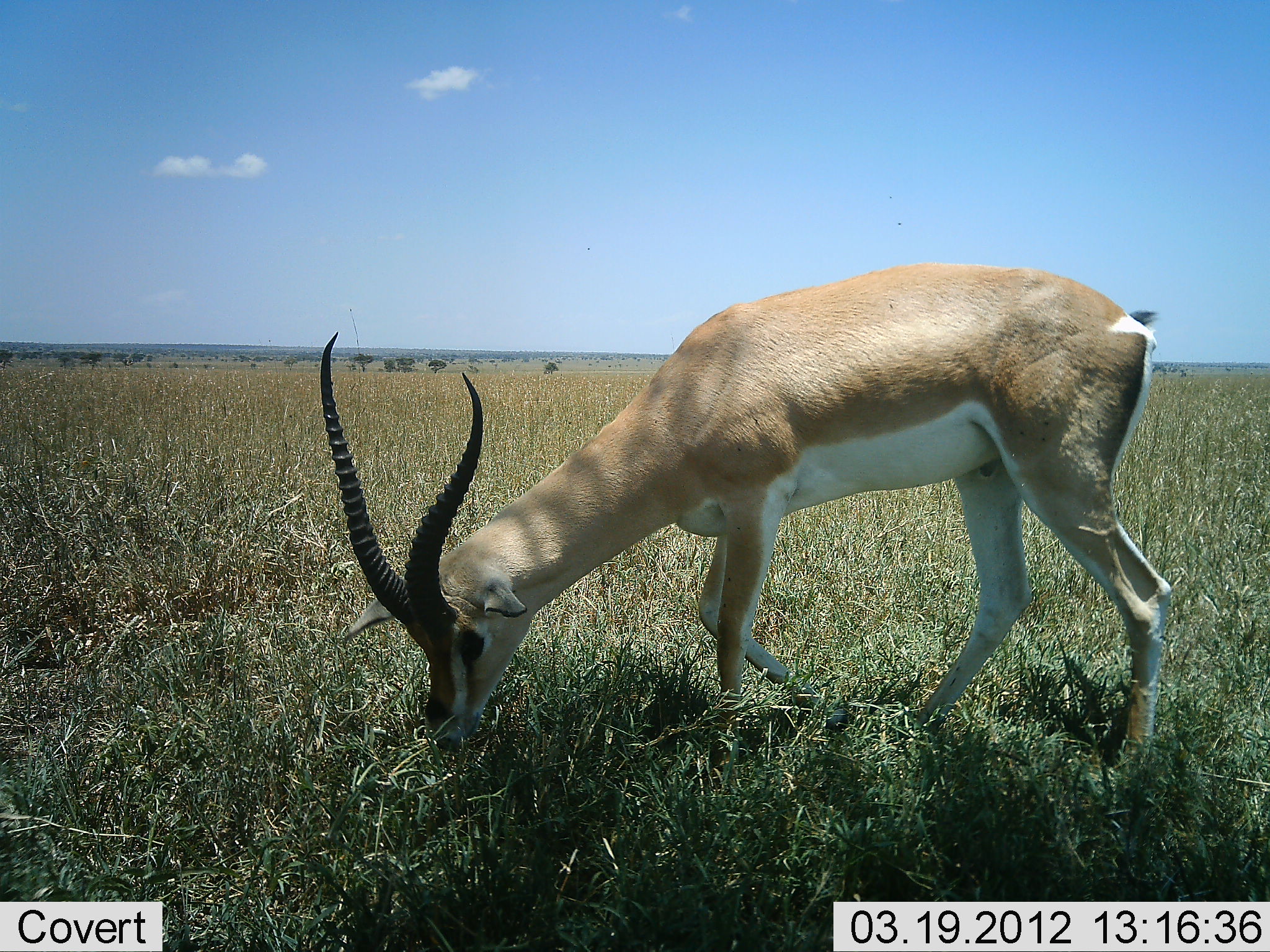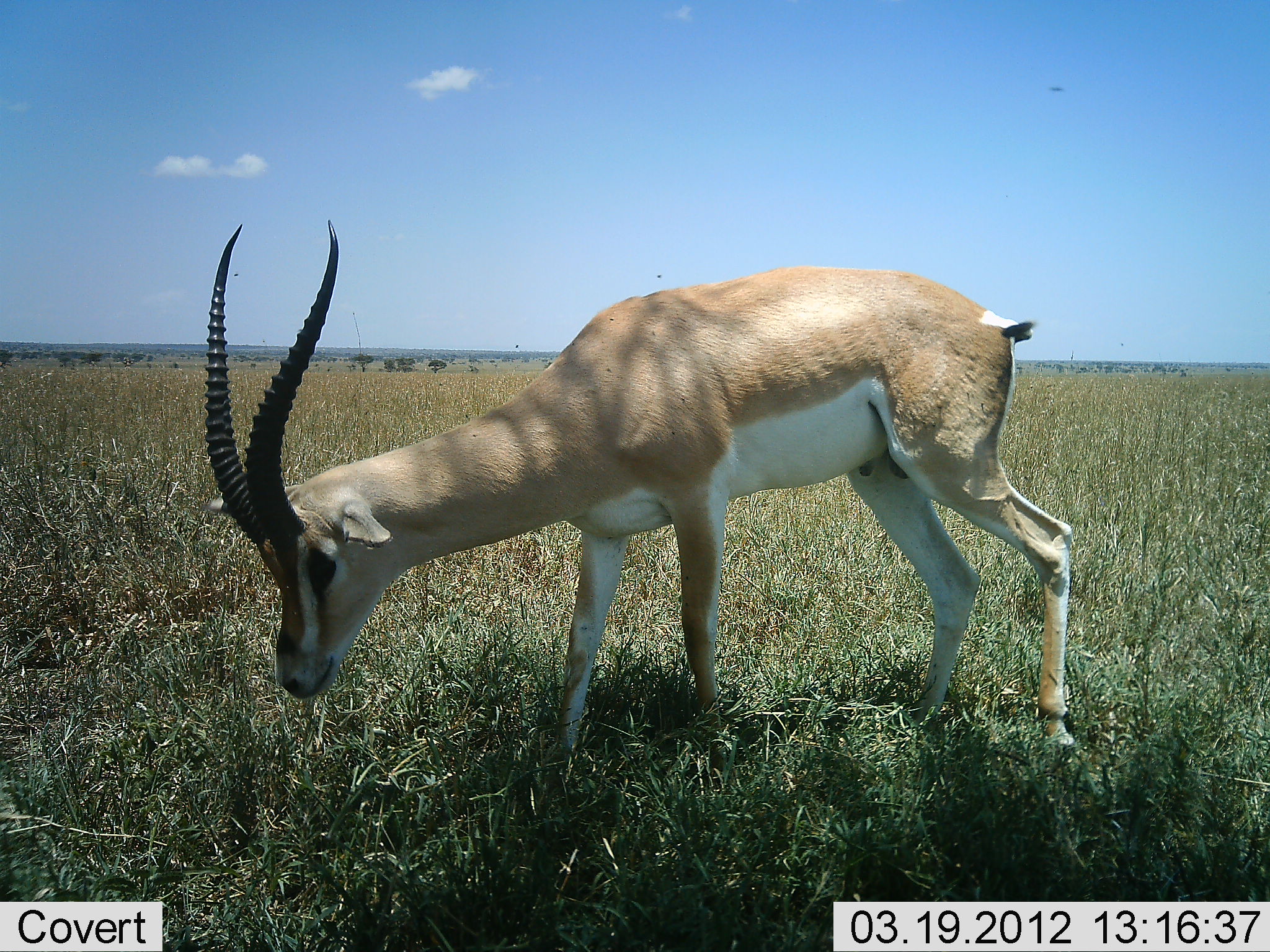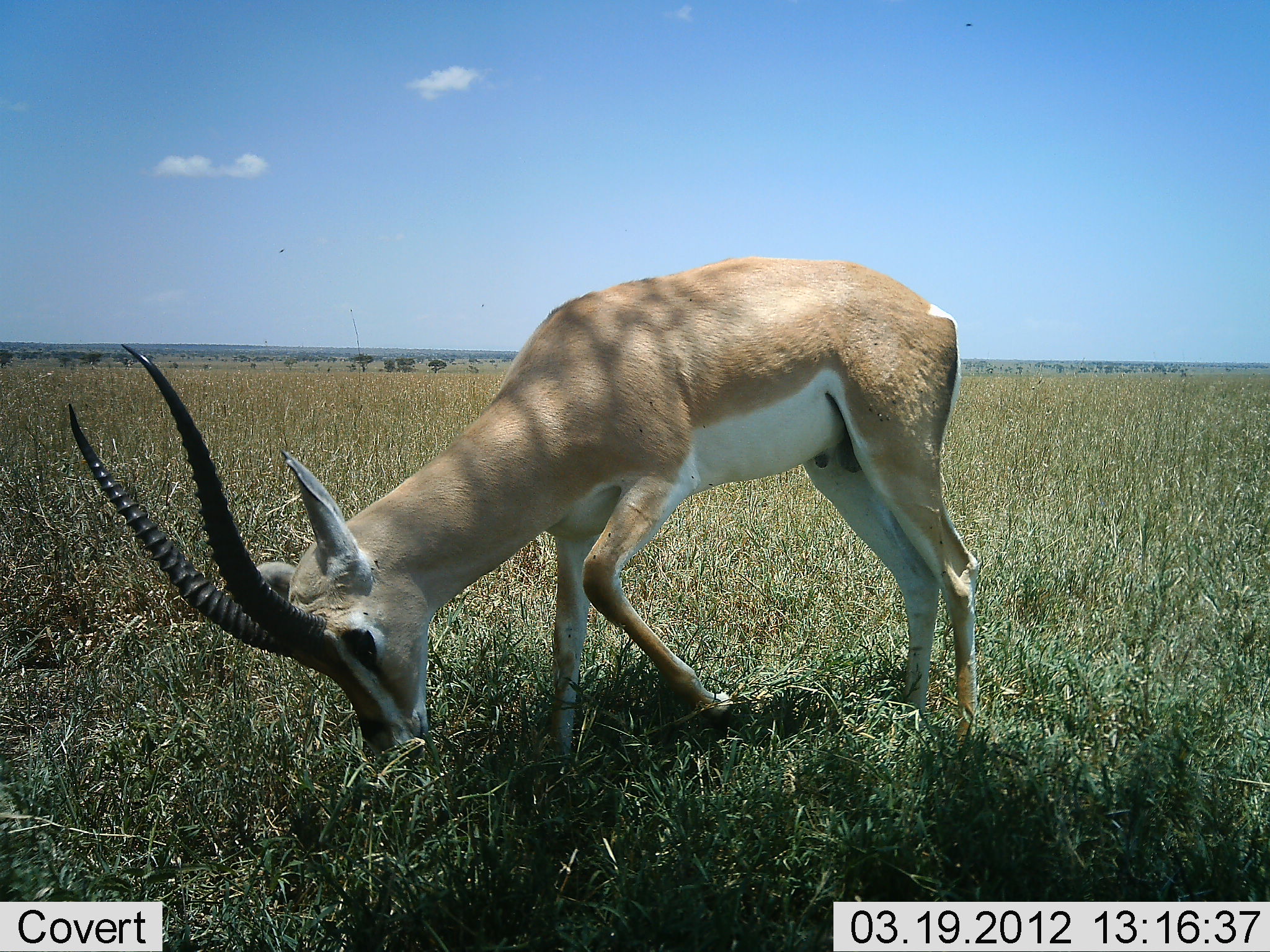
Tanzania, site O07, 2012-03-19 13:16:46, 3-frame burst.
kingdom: Animalia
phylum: Chordata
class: Mammalia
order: Artiodactyla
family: Bovidae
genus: Nanger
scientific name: Nanger granti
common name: grant's gazelle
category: gazellegrants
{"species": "gazellegrants (grant's gazelle) (Nanger granti)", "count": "1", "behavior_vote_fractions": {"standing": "29%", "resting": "0%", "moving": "0%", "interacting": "0%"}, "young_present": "0%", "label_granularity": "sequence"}